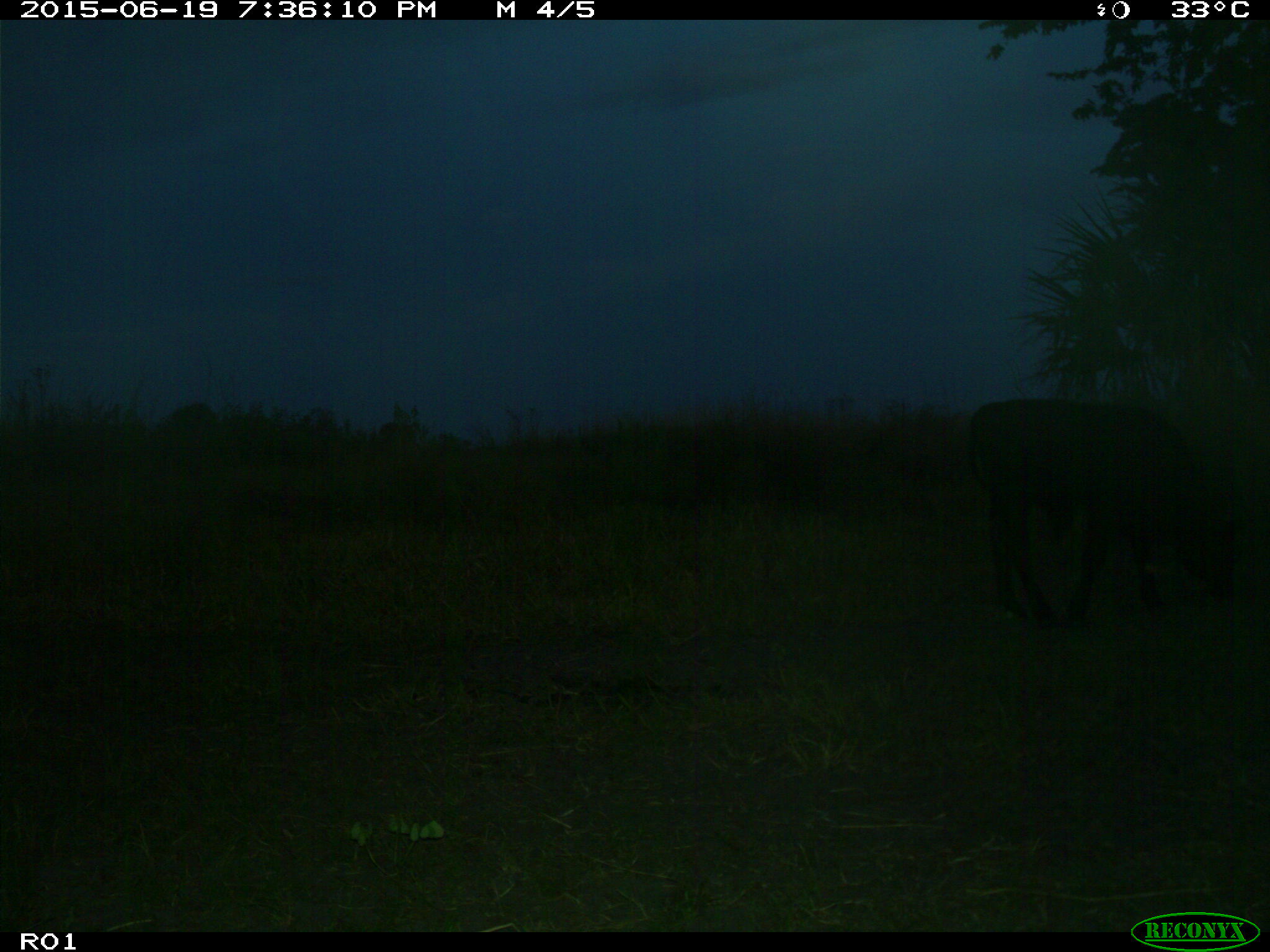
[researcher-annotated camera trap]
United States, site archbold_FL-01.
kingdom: Animalia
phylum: Chordata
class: Mammalia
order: Artiodactyla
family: Bovidae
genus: Bos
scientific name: Bos taurus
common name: domestic cow